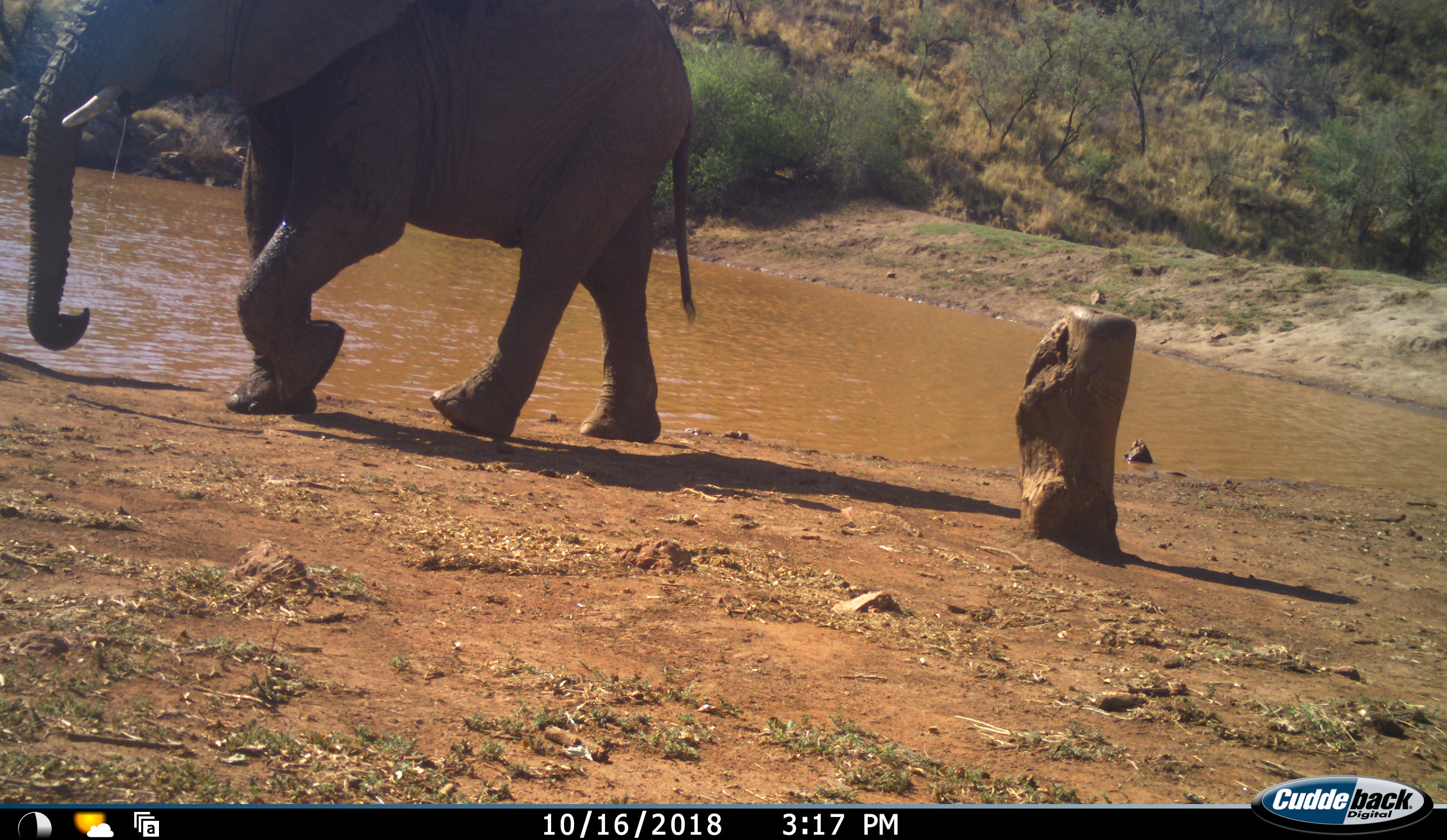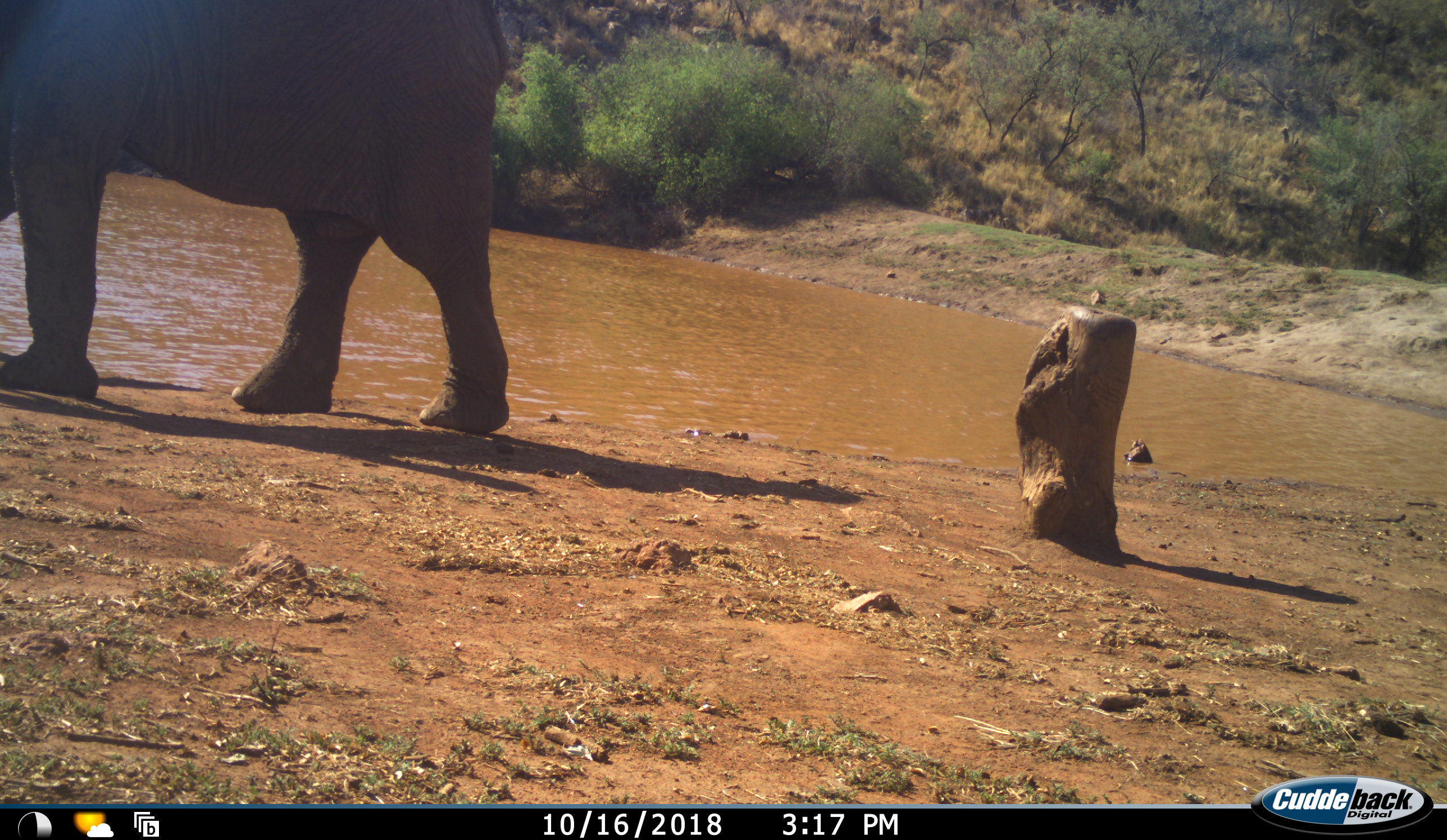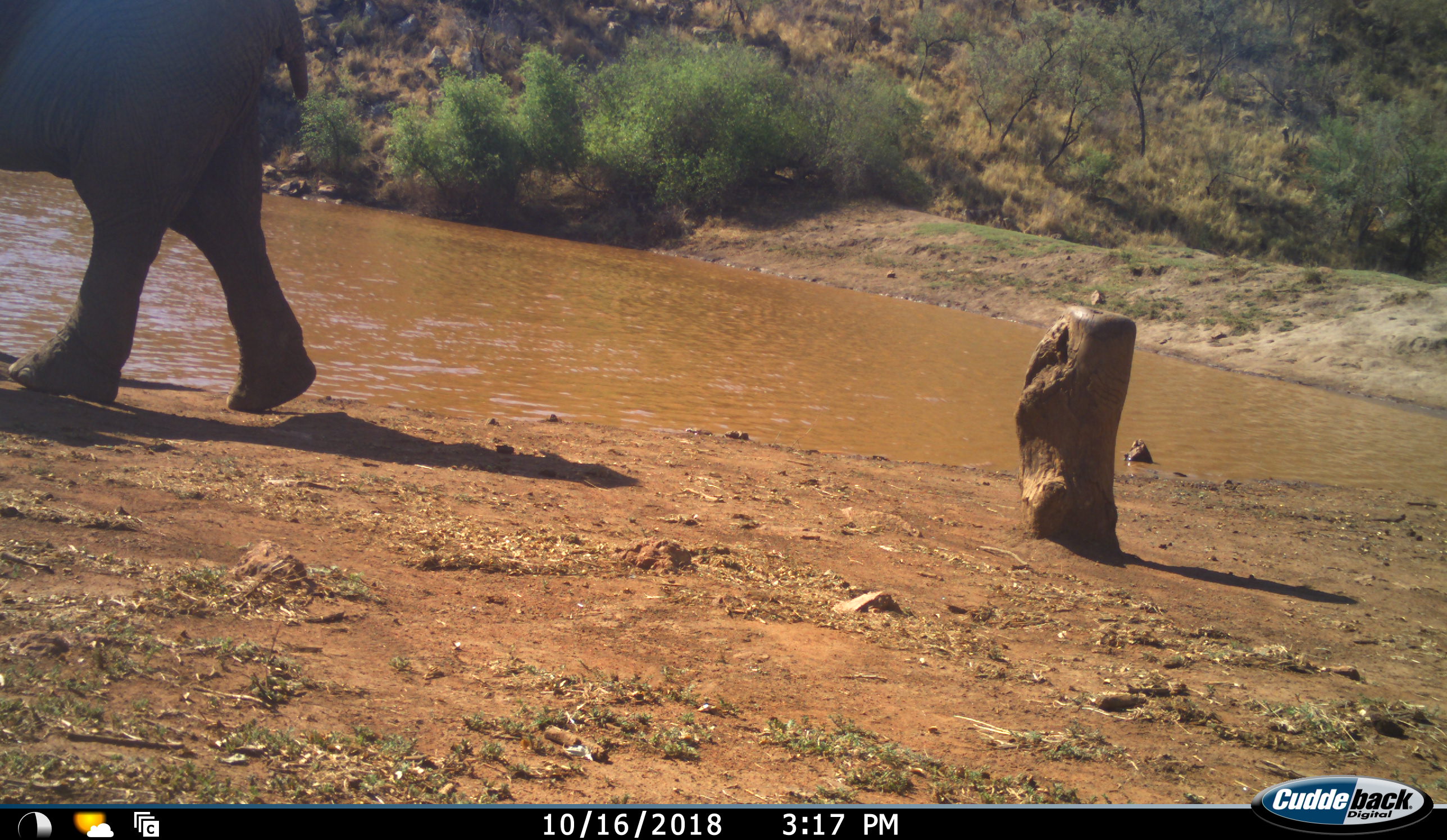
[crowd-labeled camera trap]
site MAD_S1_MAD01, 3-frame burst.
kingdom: Animalia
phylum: Chordata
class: Mammalia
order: Proboscidea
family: Elephantidae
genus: Loxodonta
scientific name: Loxodonta africana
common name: african bush elephant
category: elephant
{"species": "elephant (african bush elephant) (Loxodonta africana)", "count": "1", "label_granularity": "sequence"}